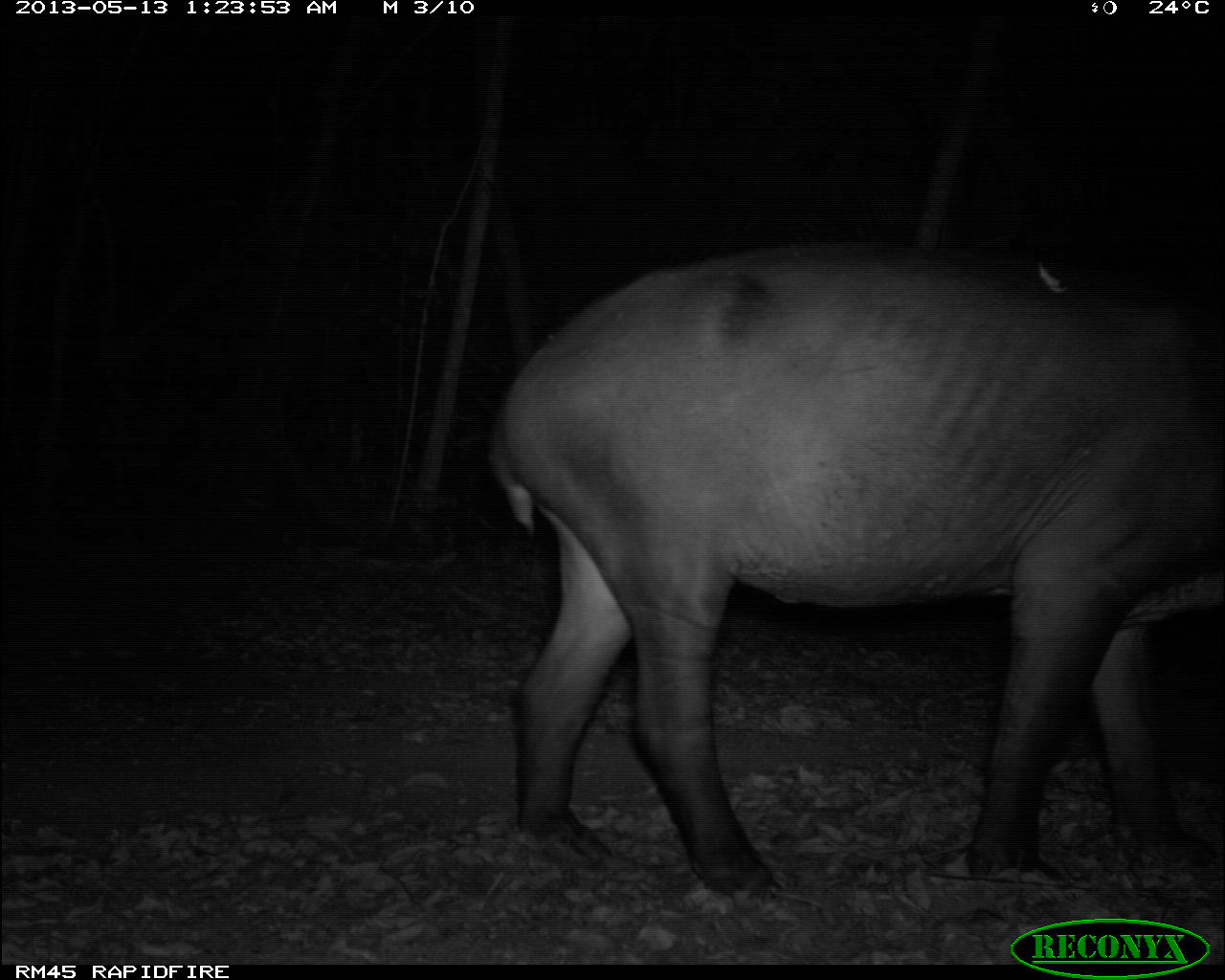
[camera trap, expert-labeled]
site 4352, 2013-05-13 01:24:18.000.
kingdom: Animalia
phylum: Chordata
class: Mammalia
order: Perissodactyla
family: Tapiridae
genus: Tapirus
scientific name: Tapirus bairdii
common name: baird's tapir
Tapirus bairdii (baird's tapir), count 2.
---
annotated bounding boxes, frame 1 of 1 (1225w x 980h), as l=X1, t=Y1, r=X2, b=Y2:
tapirus bairdii: l=488, t=243, r=1225, b=911